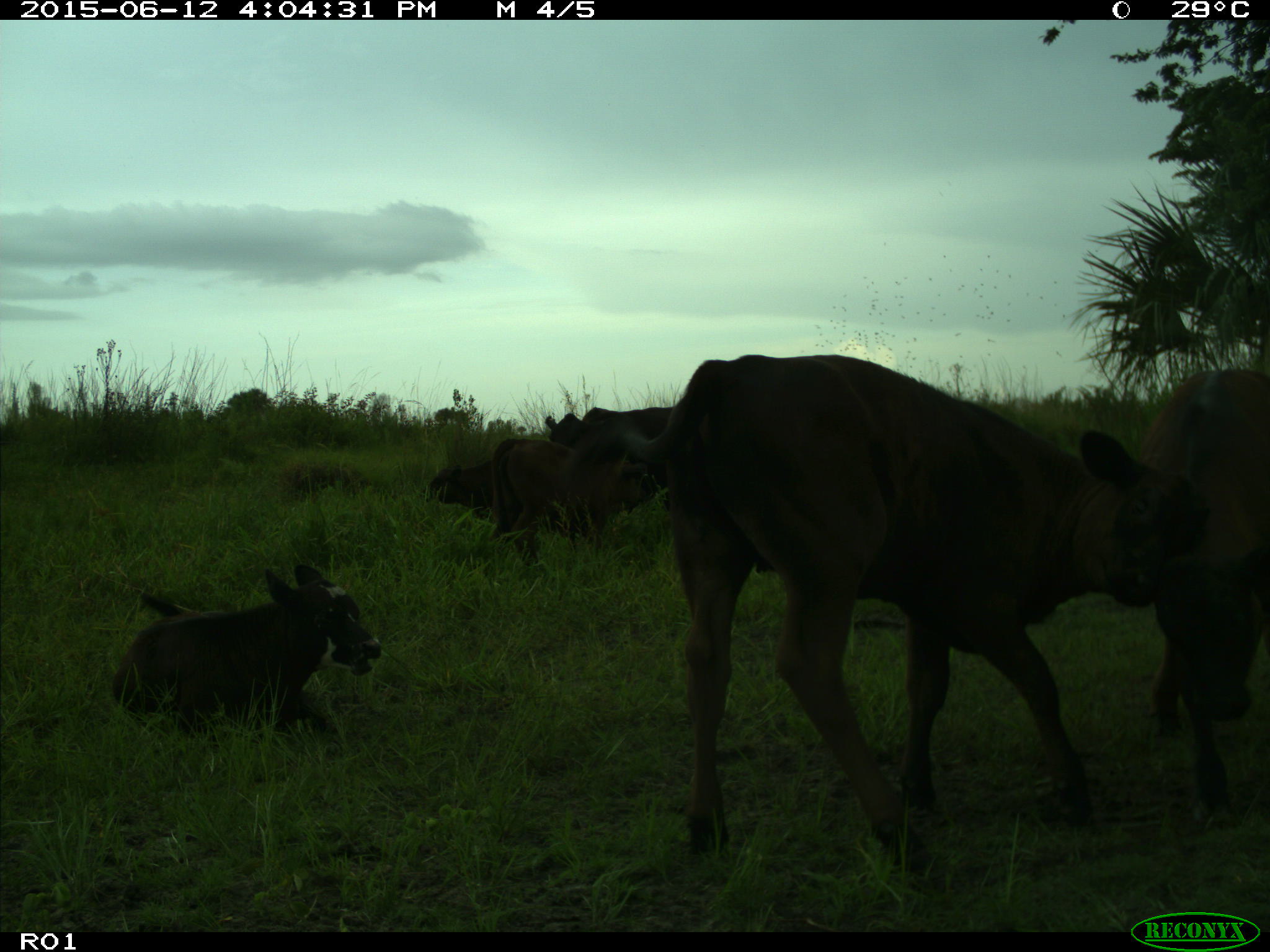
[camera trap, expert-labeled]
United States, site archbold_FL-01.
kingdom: Animalia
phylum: Chordata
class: Mammalia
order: Artiodactyla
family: Bovidae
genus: Bos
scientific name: Bos taurus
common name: domestic cow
Bos taurus (domestic cow).